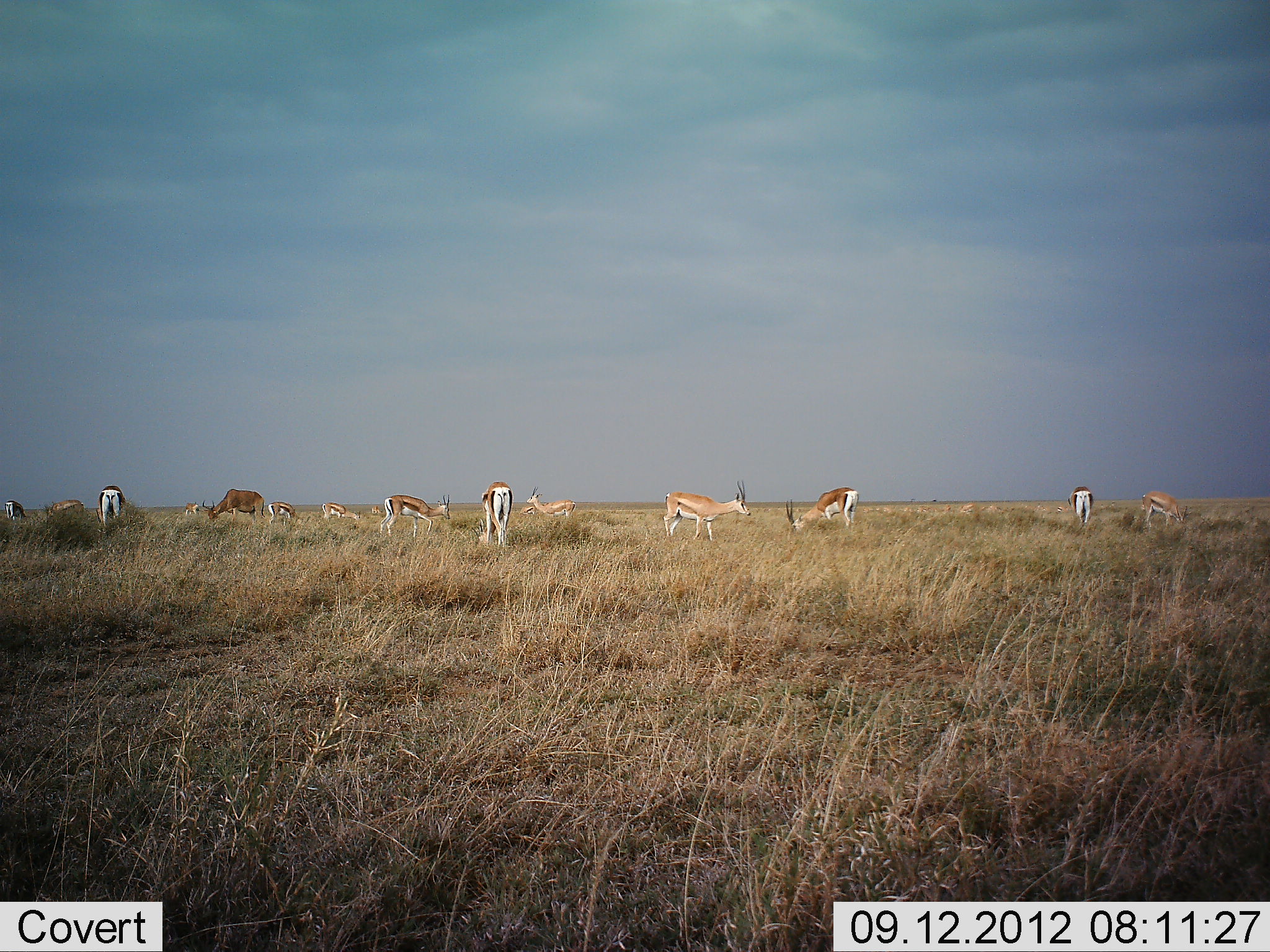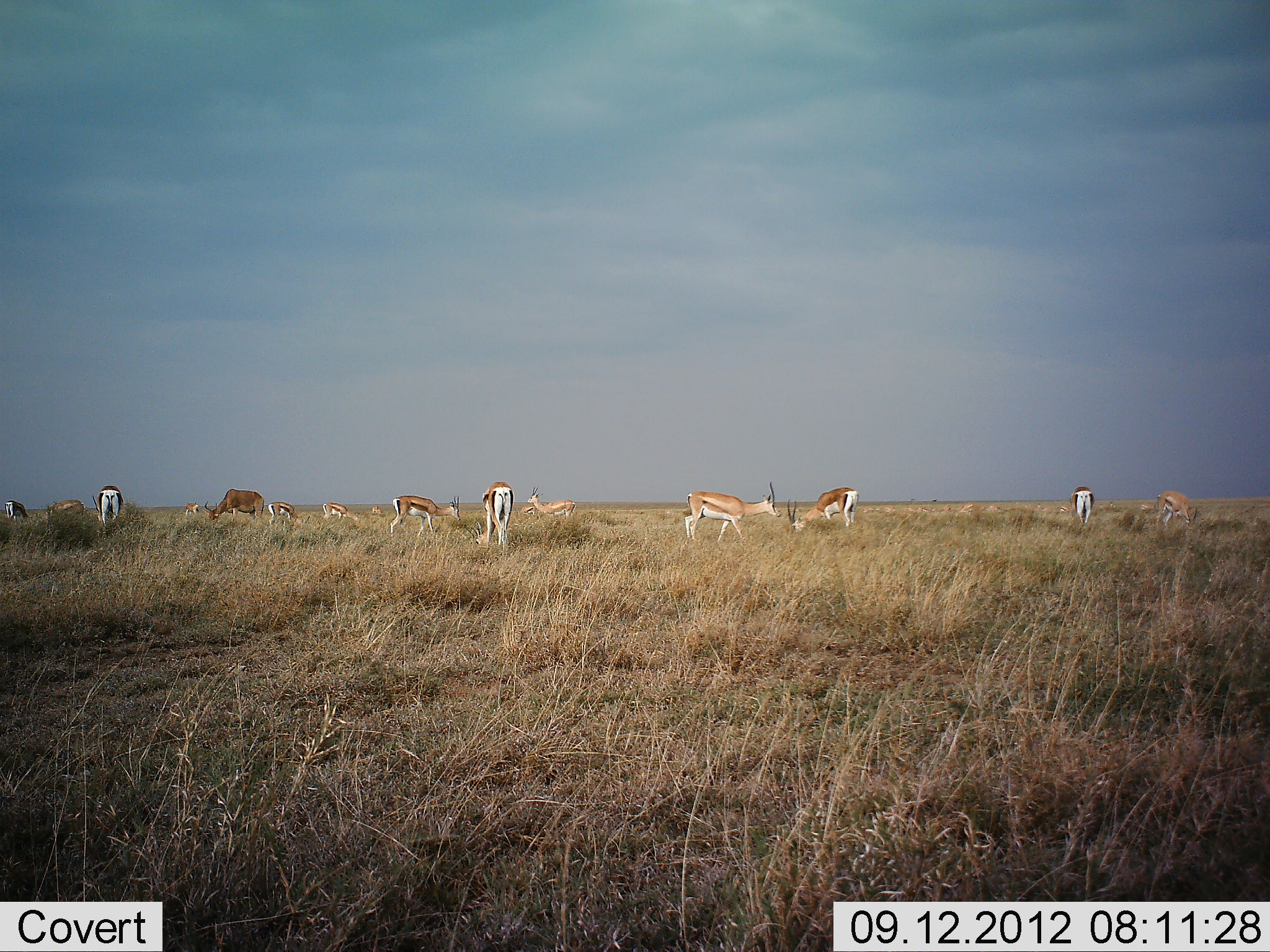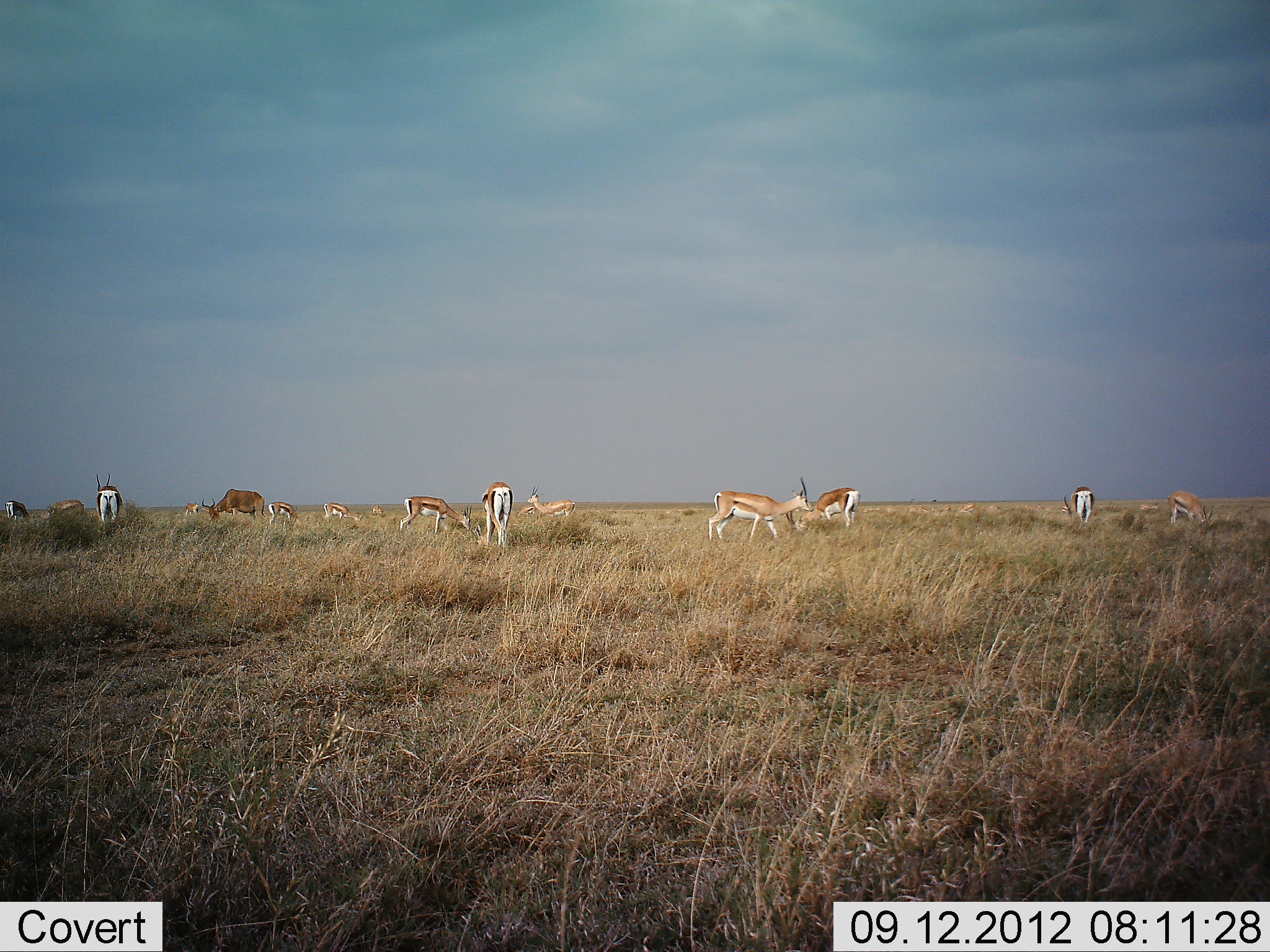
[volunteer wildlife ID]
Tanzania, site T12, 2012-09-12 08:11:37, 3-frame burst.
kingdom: Animalia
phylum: Chordata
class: Mammalia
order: Artiodactyla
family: Bovidae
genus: Eudorcas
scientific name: Eudorcas thomsonii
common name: thomson's gazelle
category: gazellethomsons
Gazellethomsons (thomson's gazelle) (Eudorcas thomsonii), count 11-50. Behavior (volunteer vote fractions): standing 54%, resting 0%, moving 31%, interacting 0%. Young present (vote fraction): 0%. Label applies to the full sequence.